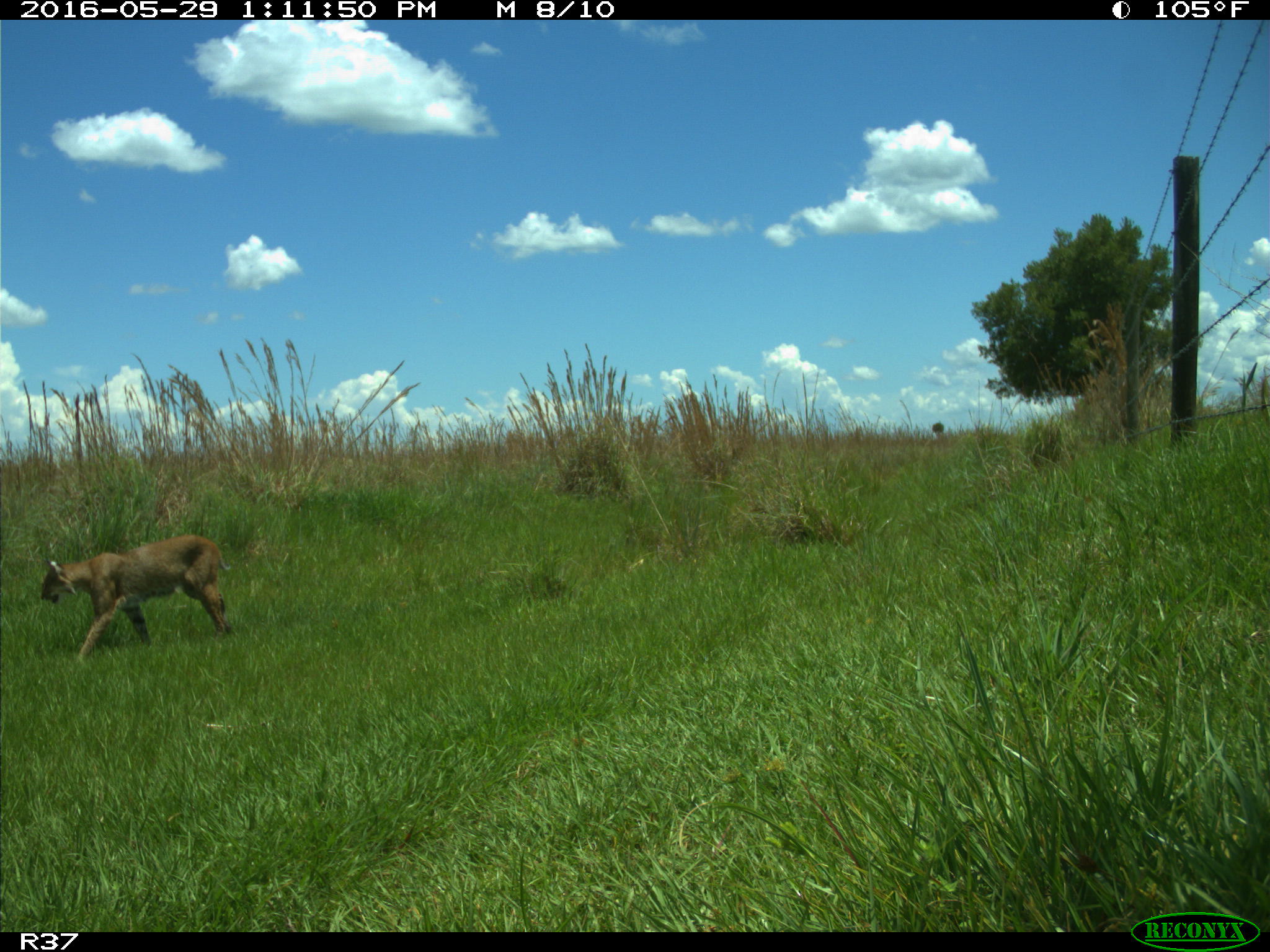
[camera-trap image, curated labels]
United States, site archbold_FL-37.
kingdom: Animalia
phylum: Chordata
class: Mammalia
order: Carnivora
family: Felidae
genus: Lynx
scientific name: Lynx rufus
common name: bobcat